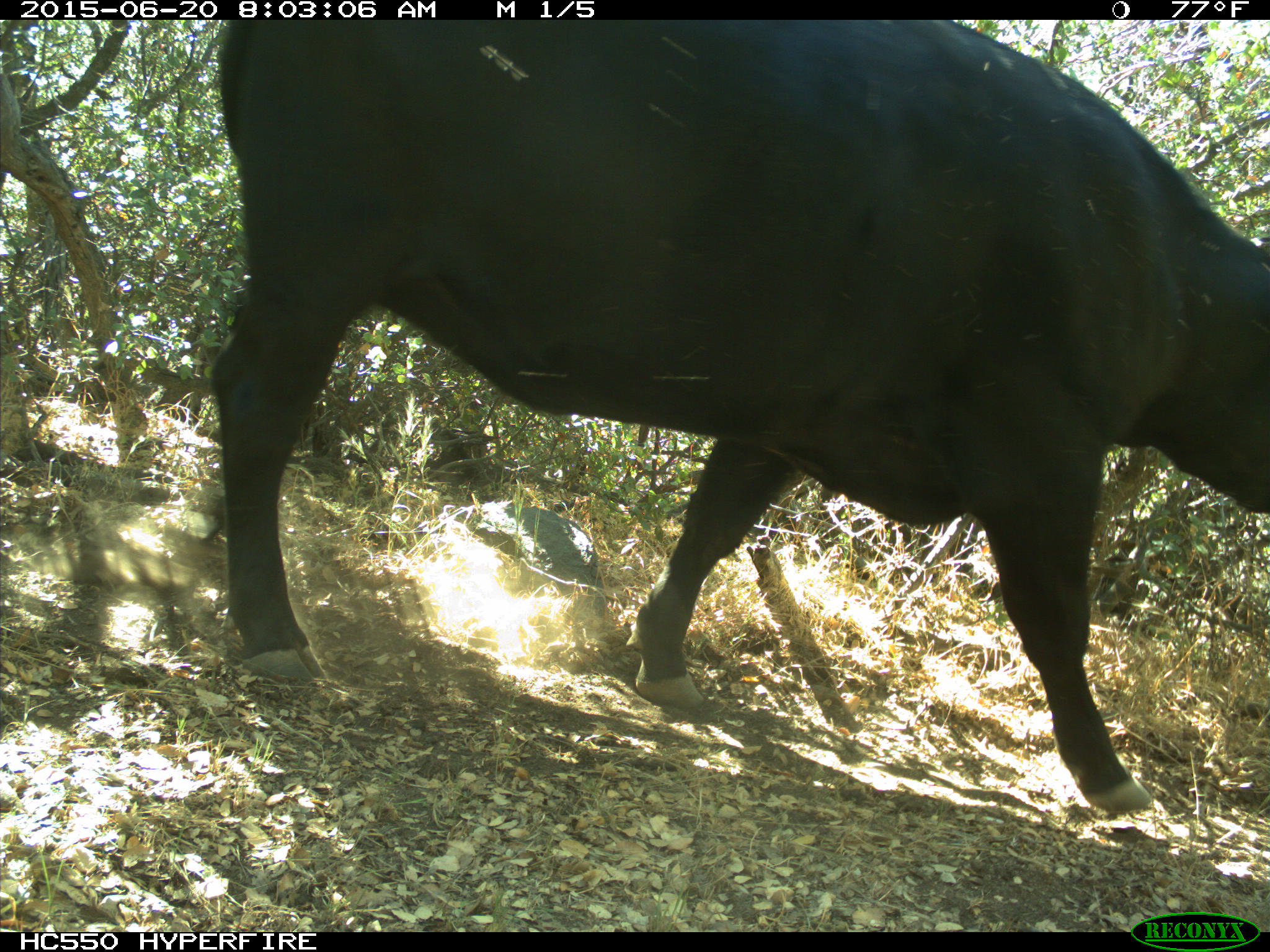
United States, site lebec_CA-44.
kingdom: Animalia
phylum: Chordata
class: Mammalia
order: Artiodactyla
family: Bovidae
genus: Bos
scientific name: Bos taurus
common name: domestic cow